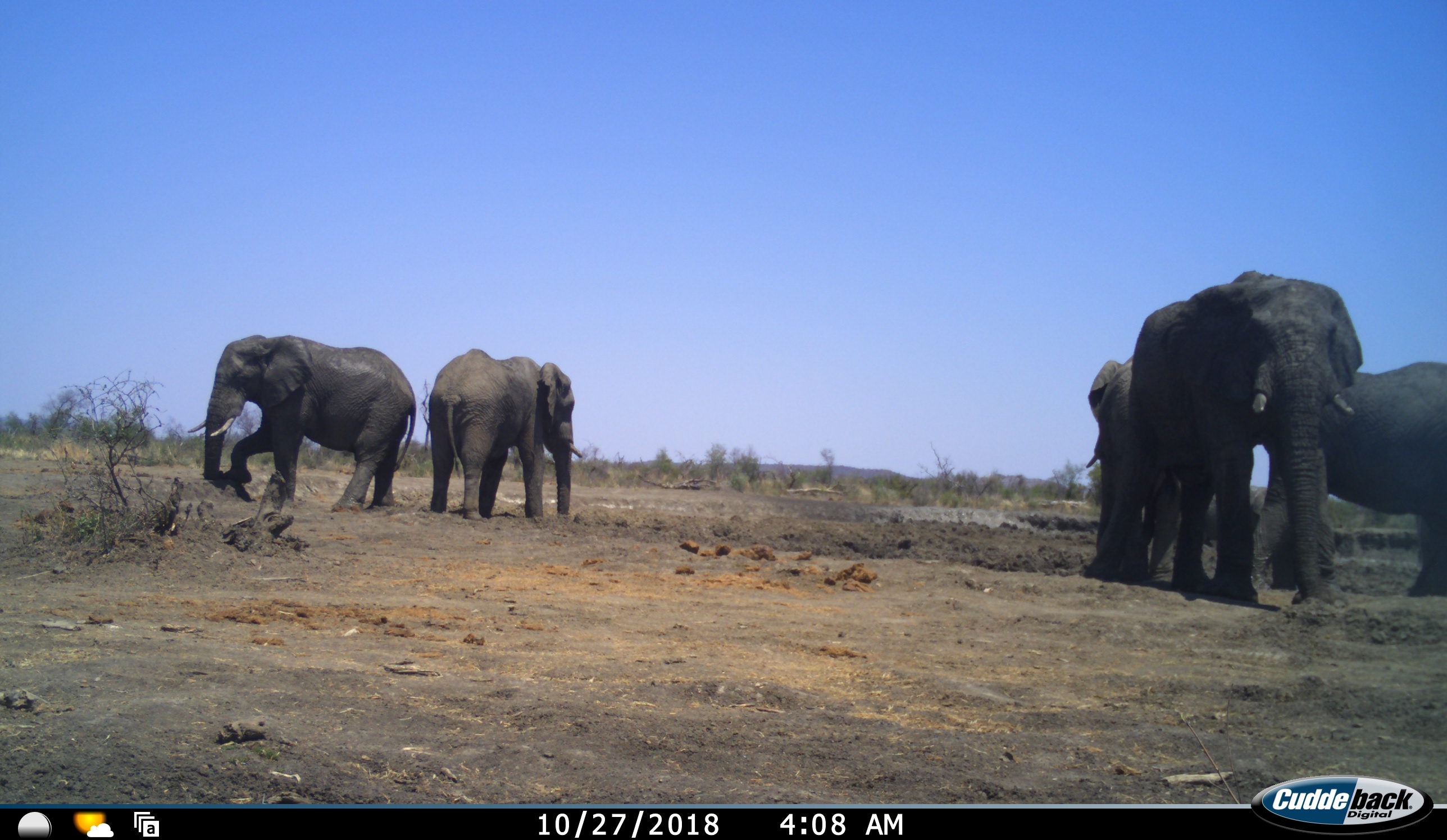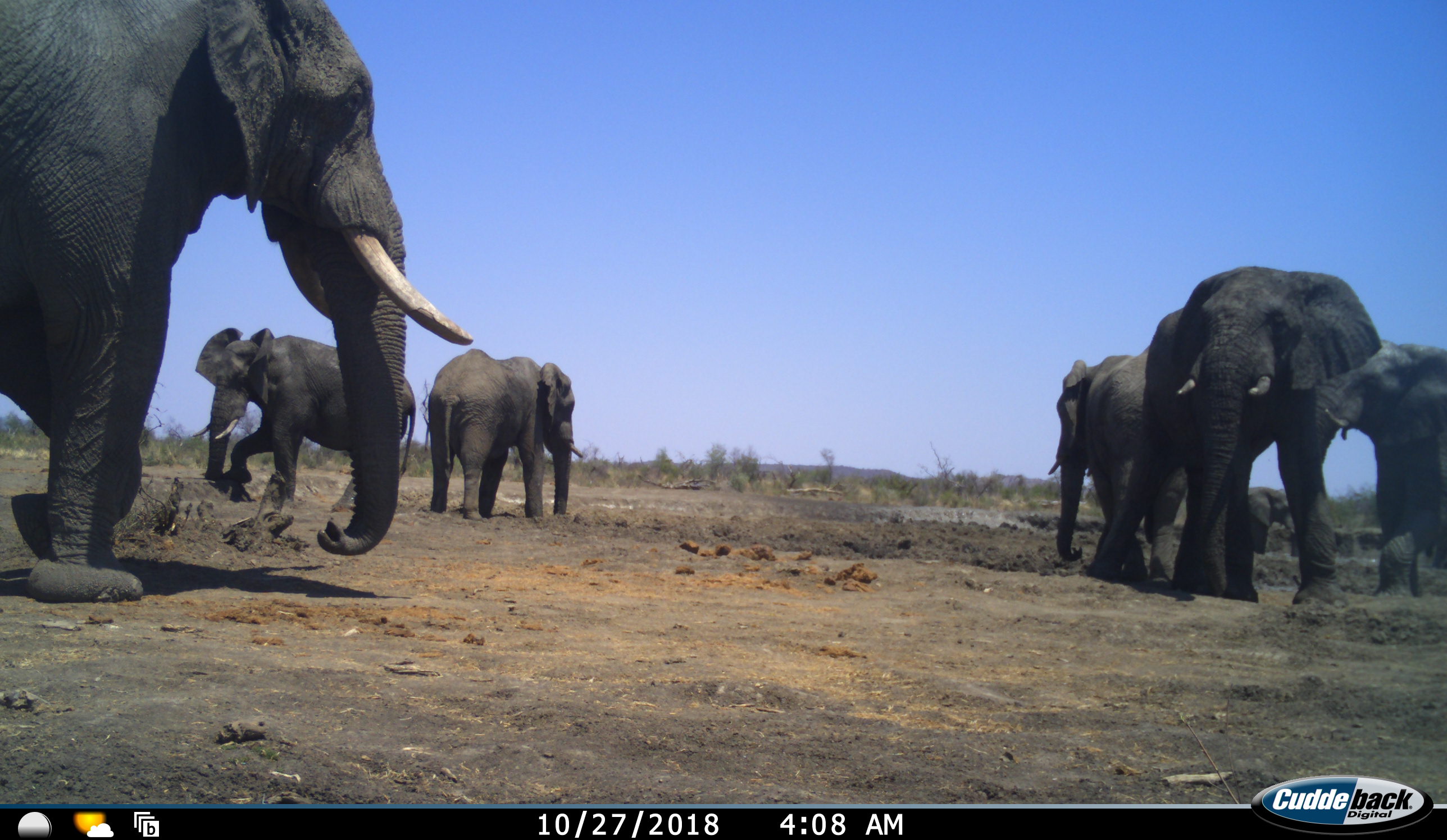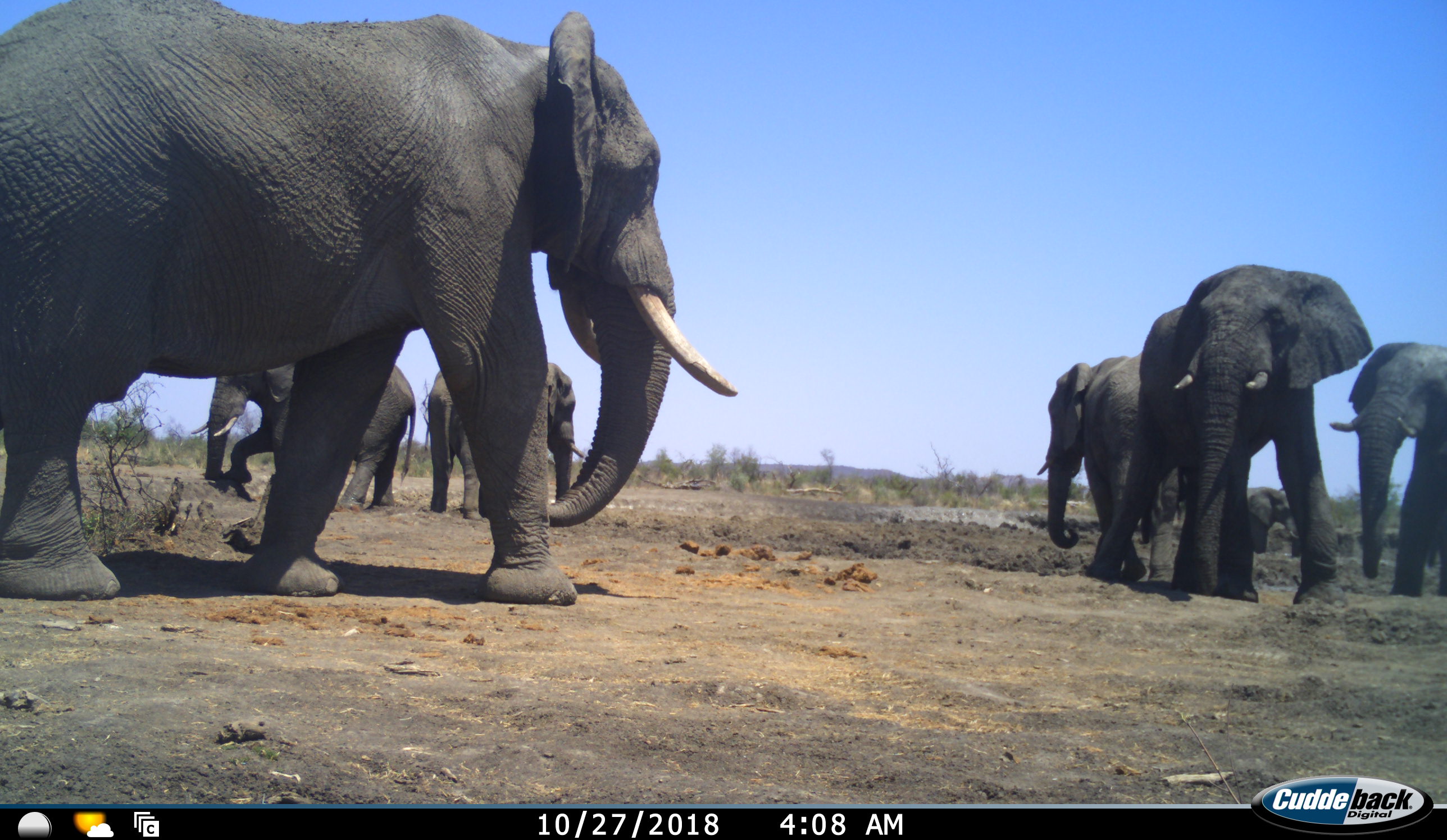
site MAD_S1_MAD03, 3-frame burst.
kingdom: Animalia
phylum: Chordata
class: Mammalia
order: Proboscidea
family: Elephantidae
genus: Loxodonta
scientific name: Loxodonta africana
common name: african bush elephant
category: elephant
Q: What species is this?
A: Elephant (african bush elephant) (Loxodonta africana).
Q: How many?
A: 7.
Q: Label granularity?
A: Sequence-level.